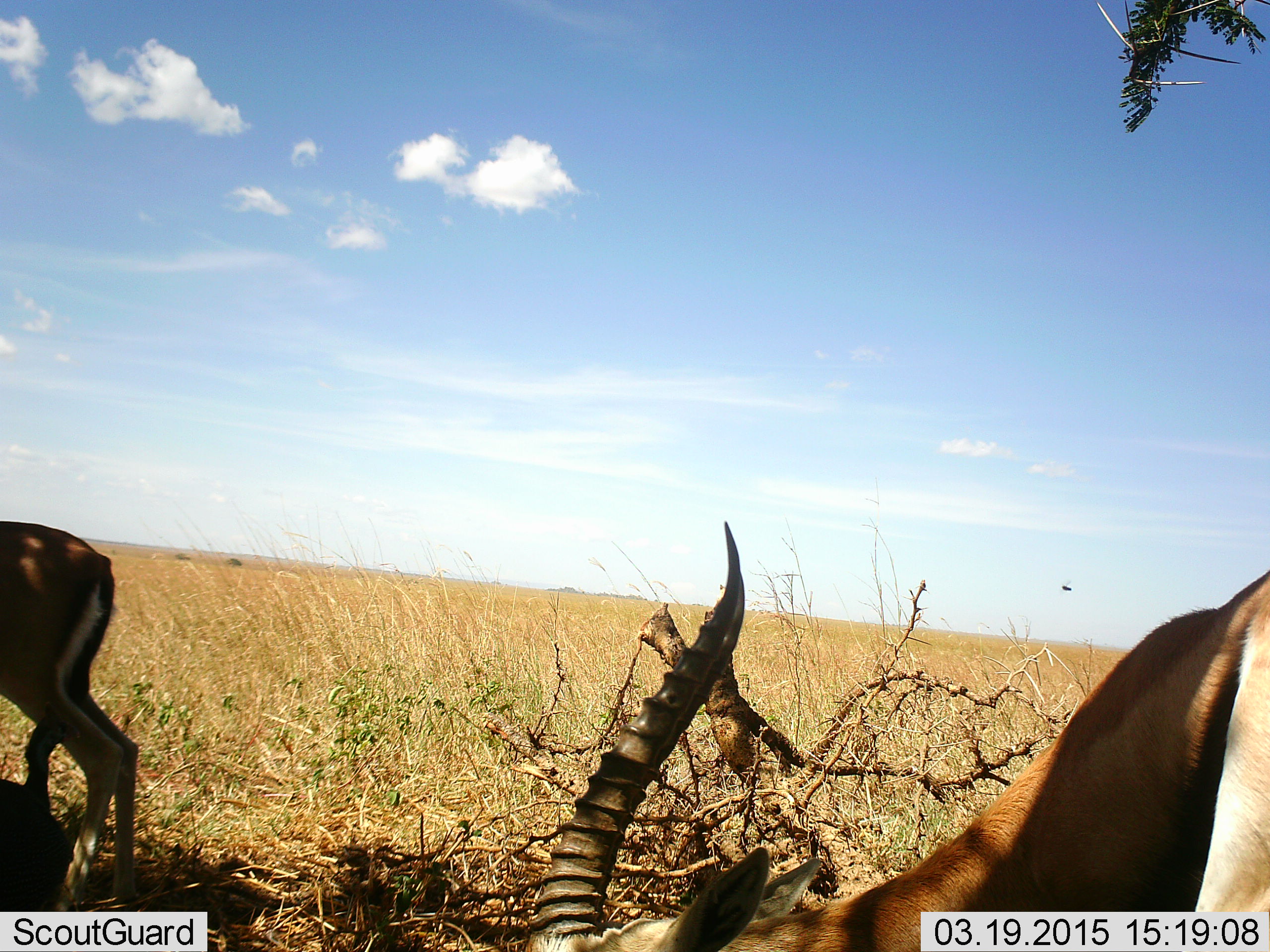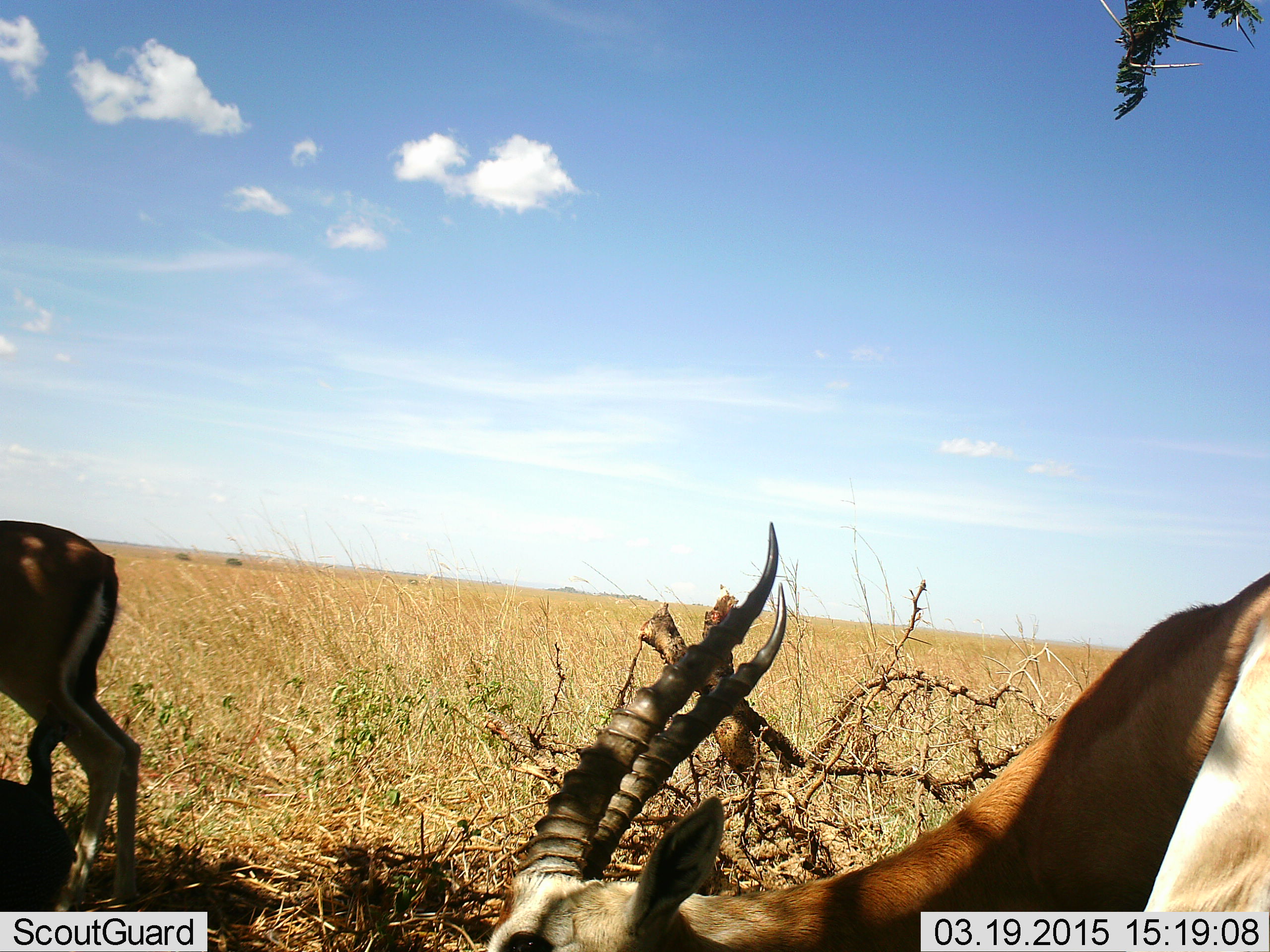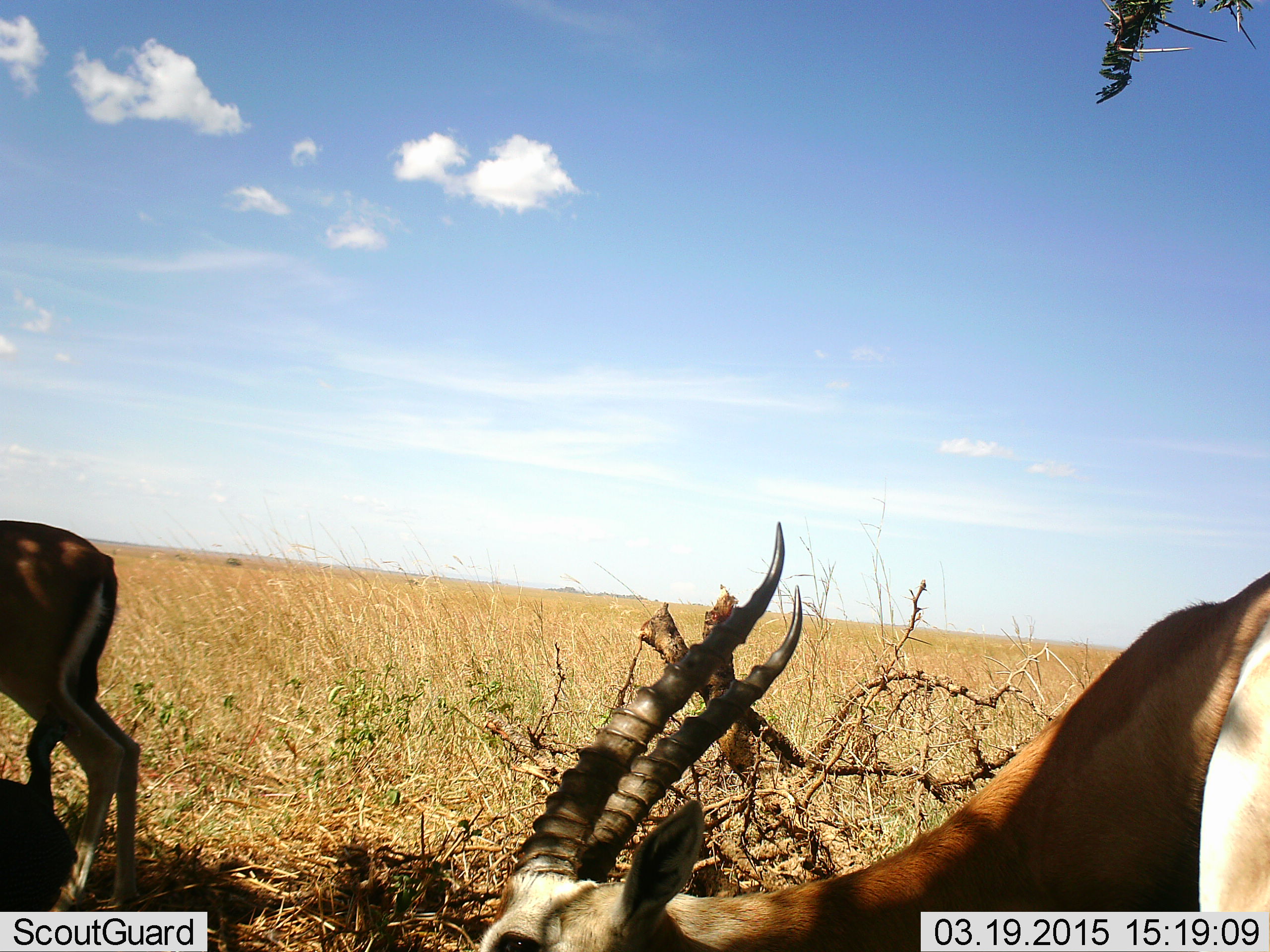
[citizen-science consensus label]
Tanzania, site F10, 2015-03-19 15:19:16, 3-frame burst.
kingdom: Animalia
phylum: Chordata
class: Mammalia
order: Artiodactyla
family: Bovidae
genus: Eudorcas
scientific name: Eudorcas thomsonii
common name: thomson's gazelle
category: gazellethomsons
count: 2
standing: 50%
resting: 10%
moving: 0%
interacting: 0%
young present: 0%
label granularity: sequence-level